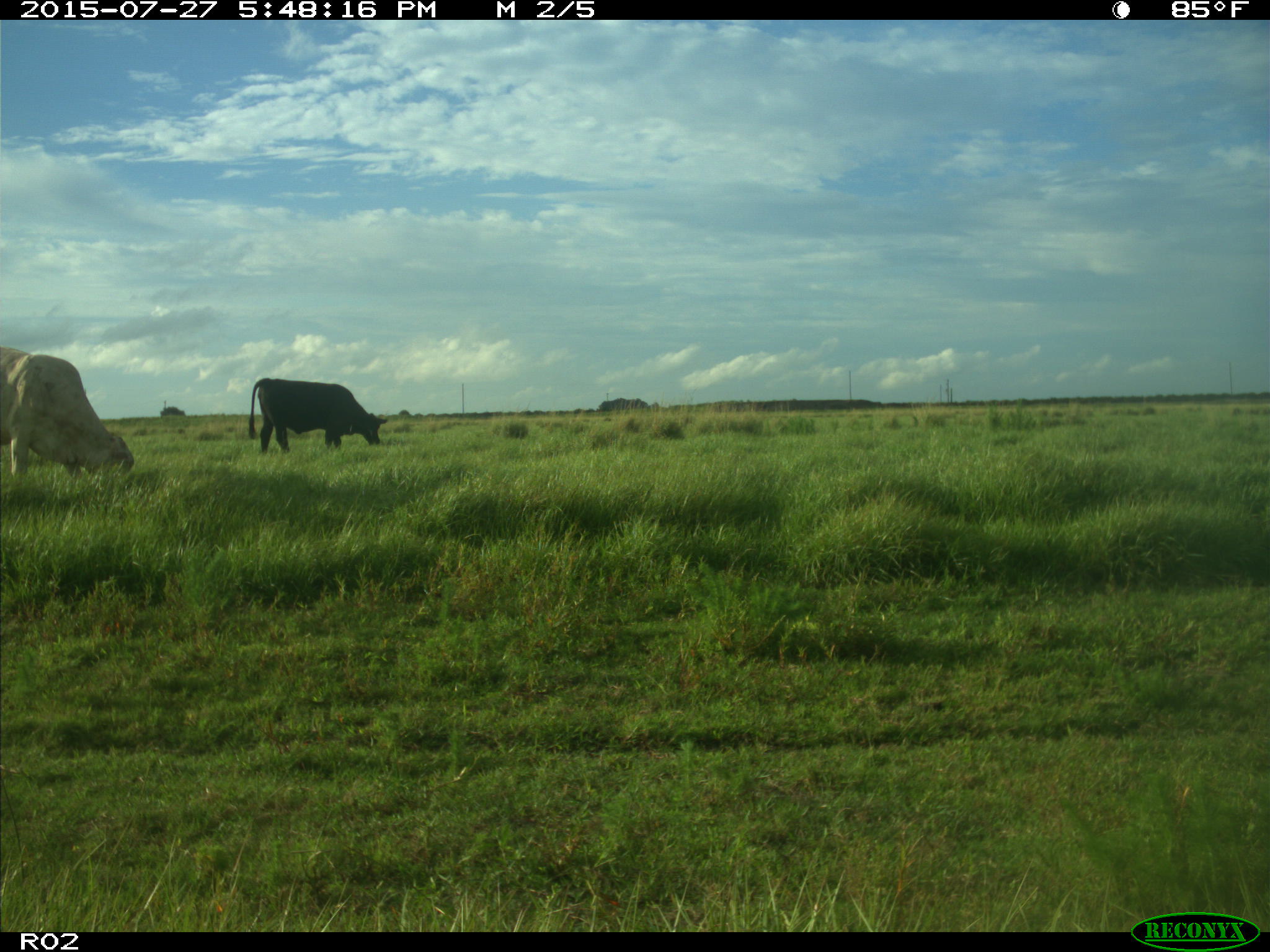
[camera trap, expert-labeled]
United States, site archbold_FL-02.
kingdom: Animalia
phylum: Chordata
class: Mammalia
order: Artiodactyla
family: Bovidae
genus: Bos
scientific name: Bos taurus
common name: domestic cow